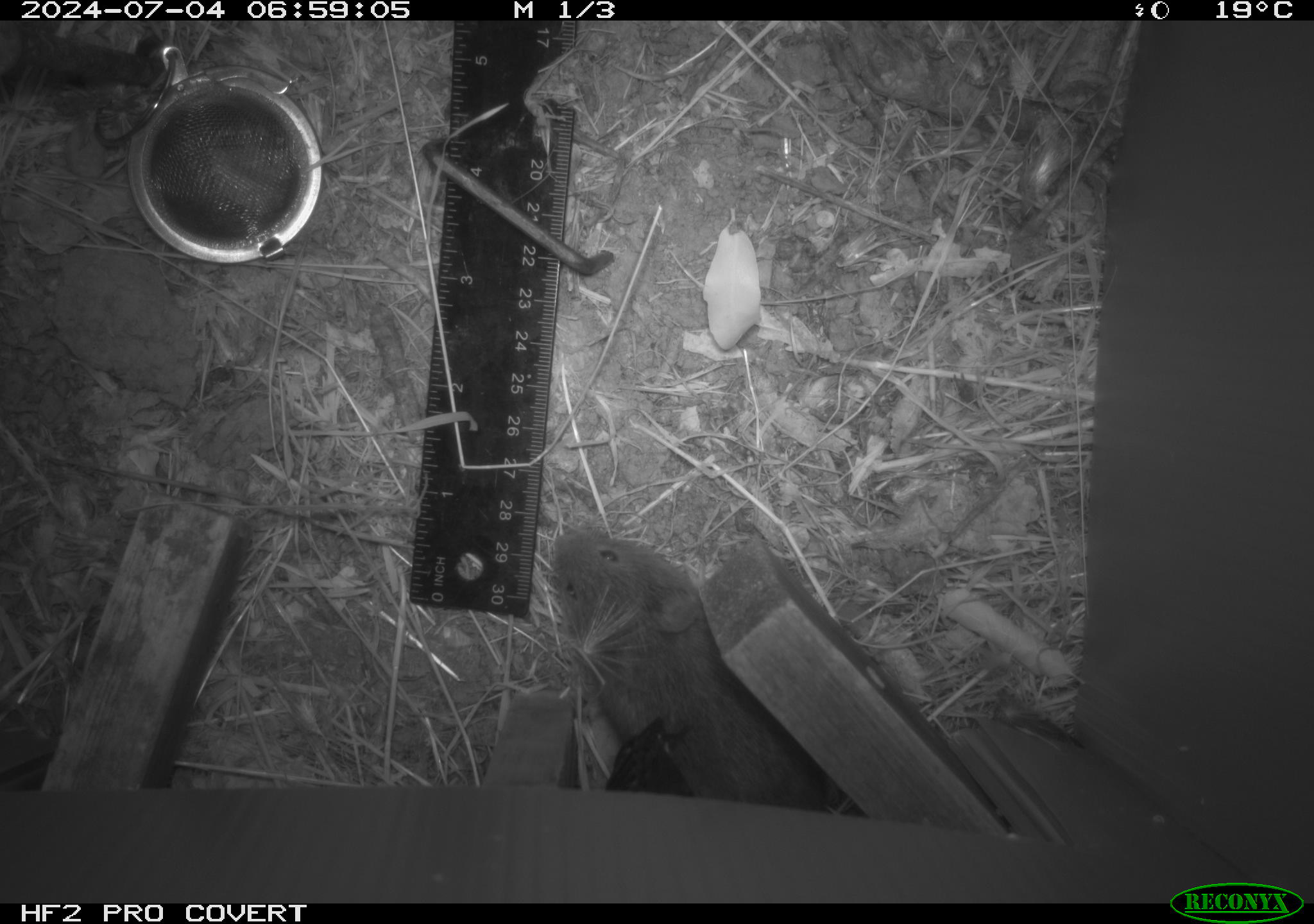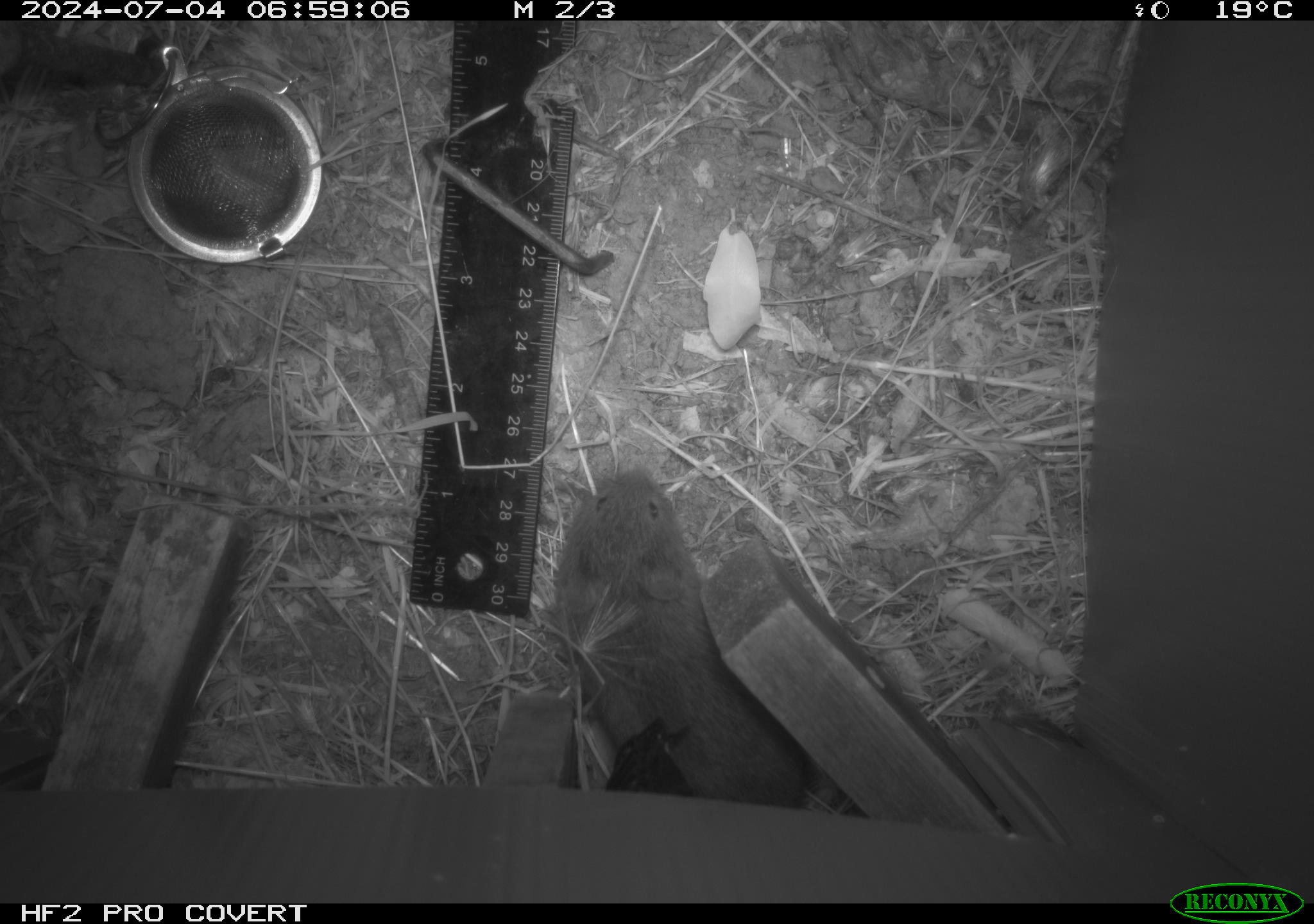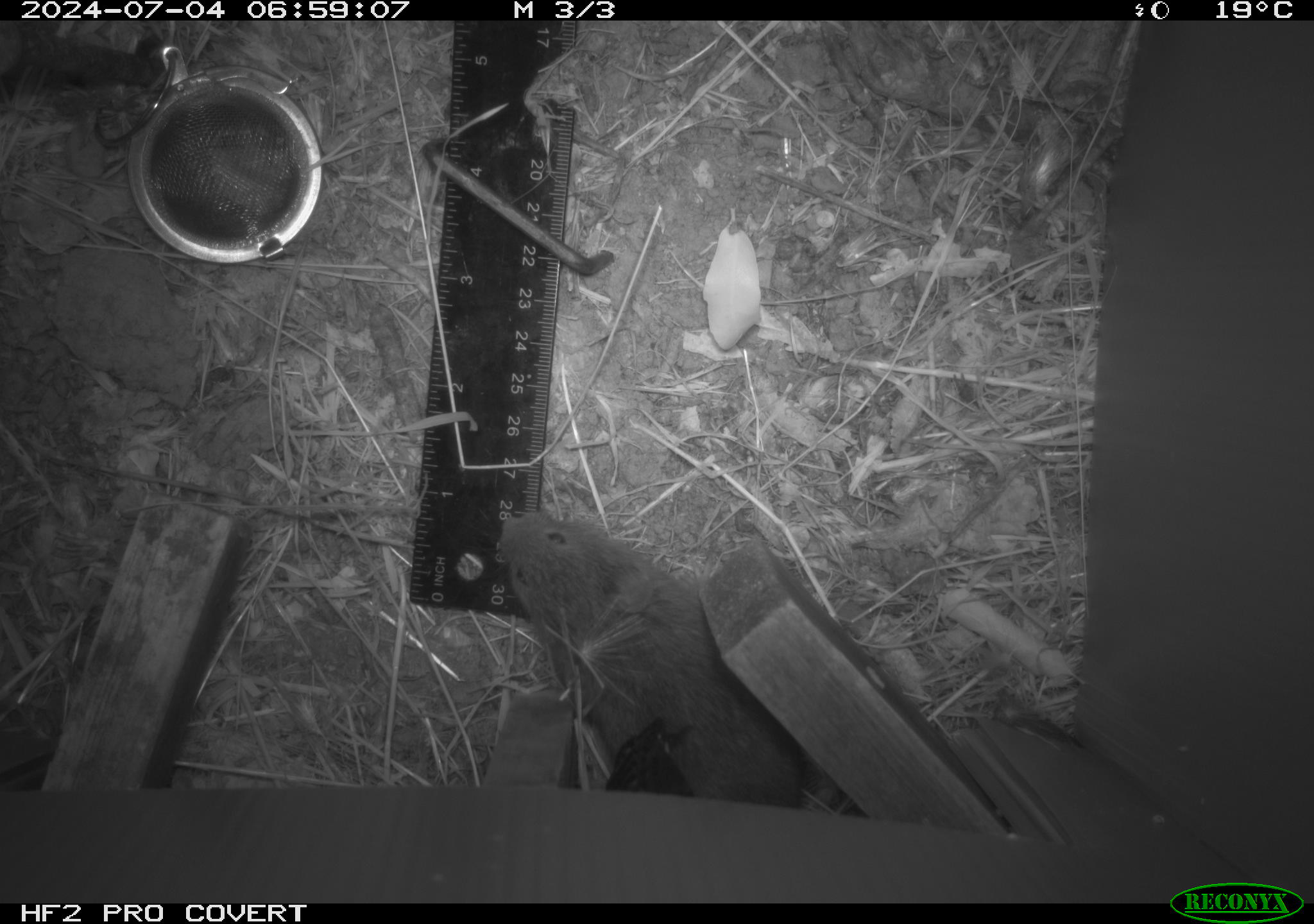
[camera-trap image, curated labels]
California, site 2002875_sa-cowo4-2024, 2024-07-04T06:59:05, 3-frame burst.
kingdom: Animalia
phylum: Chordata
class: Mammalia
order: Rodentia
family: Cricetidae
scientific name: Arvicolinae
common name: voles, lemmings, and muskrats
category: arvicolinae subfamily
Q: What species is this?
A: Arvicolinae subfamily (voles, lemmings, and muskrats) (Arvicolinae).